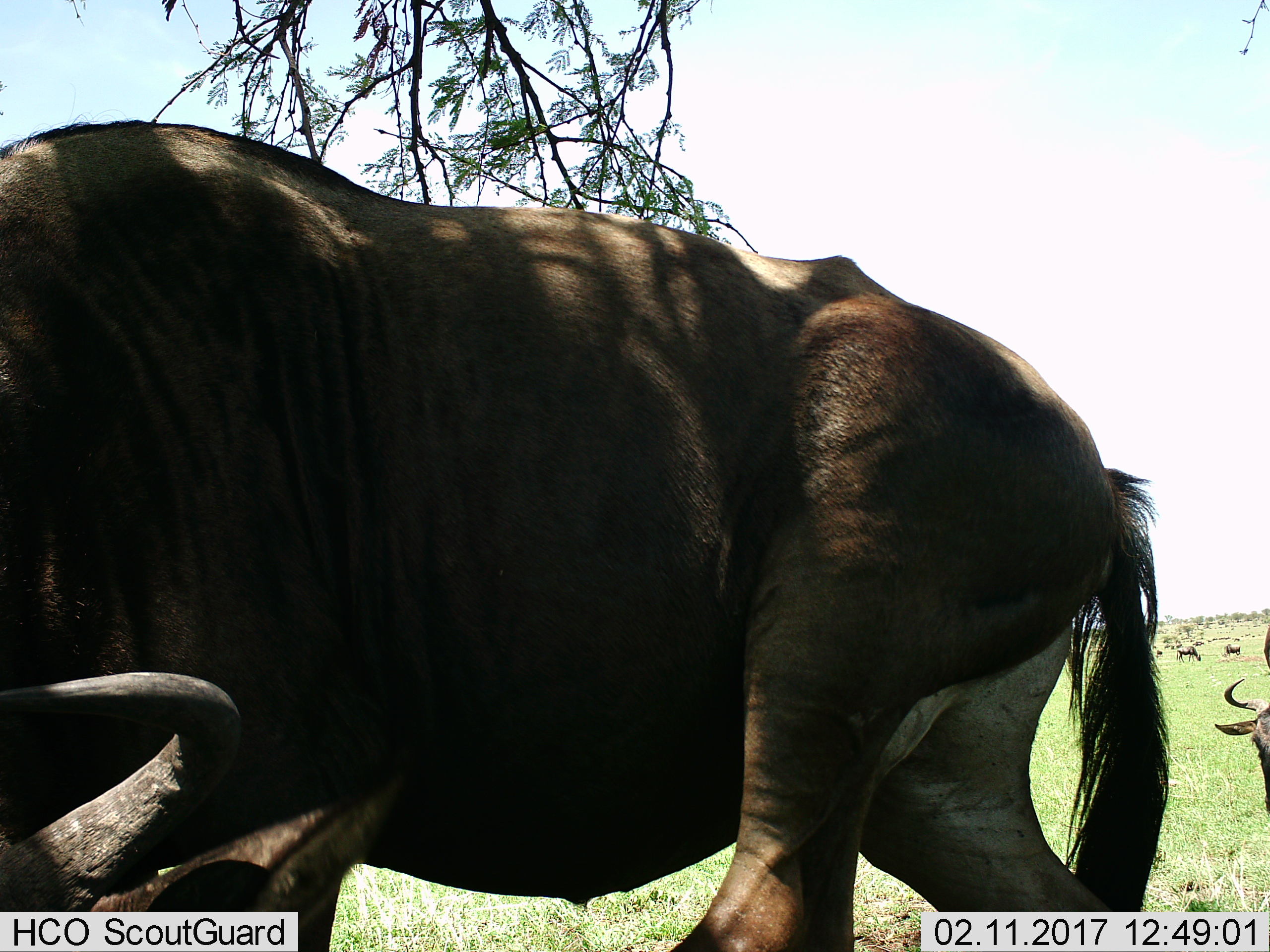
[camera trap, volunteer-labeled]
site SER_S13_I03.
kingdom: Animalia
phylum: Chordata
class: Mammalia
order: Artiodactyla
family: Bovidae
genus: Connochaetes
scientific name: Connochaetes taurinus taurinus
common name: blue wildebeest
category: wildebeestblue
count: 4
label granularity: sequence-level